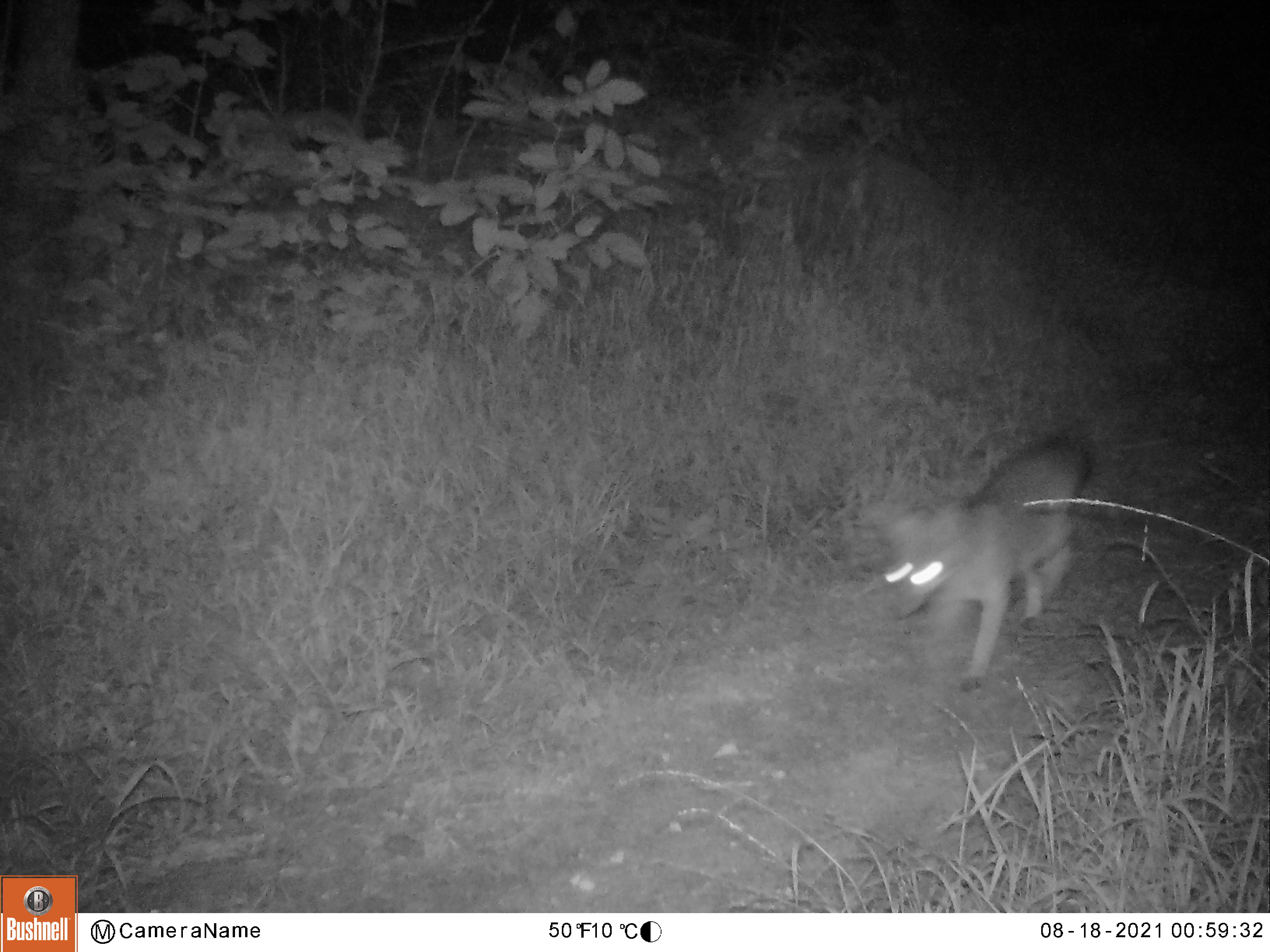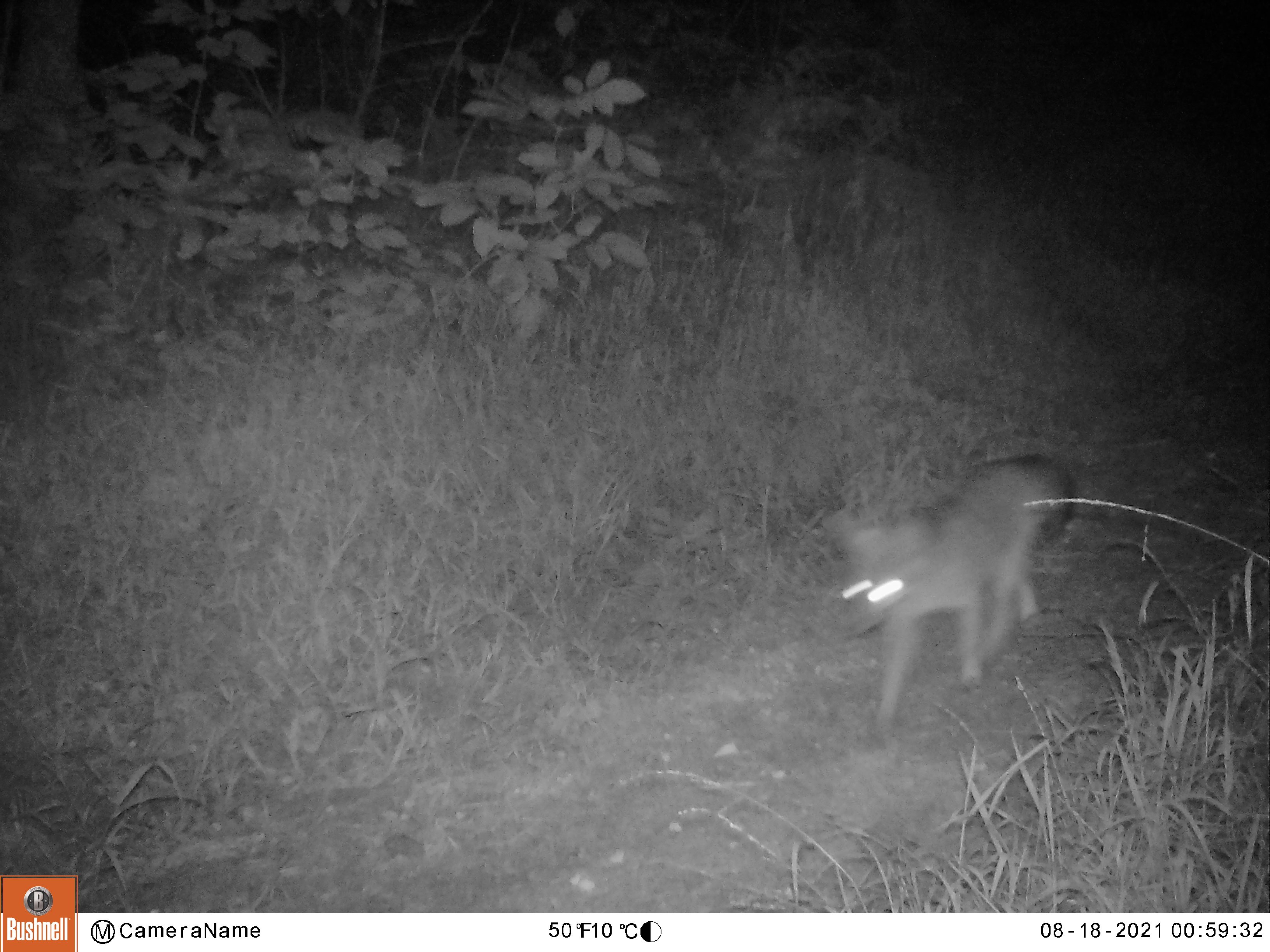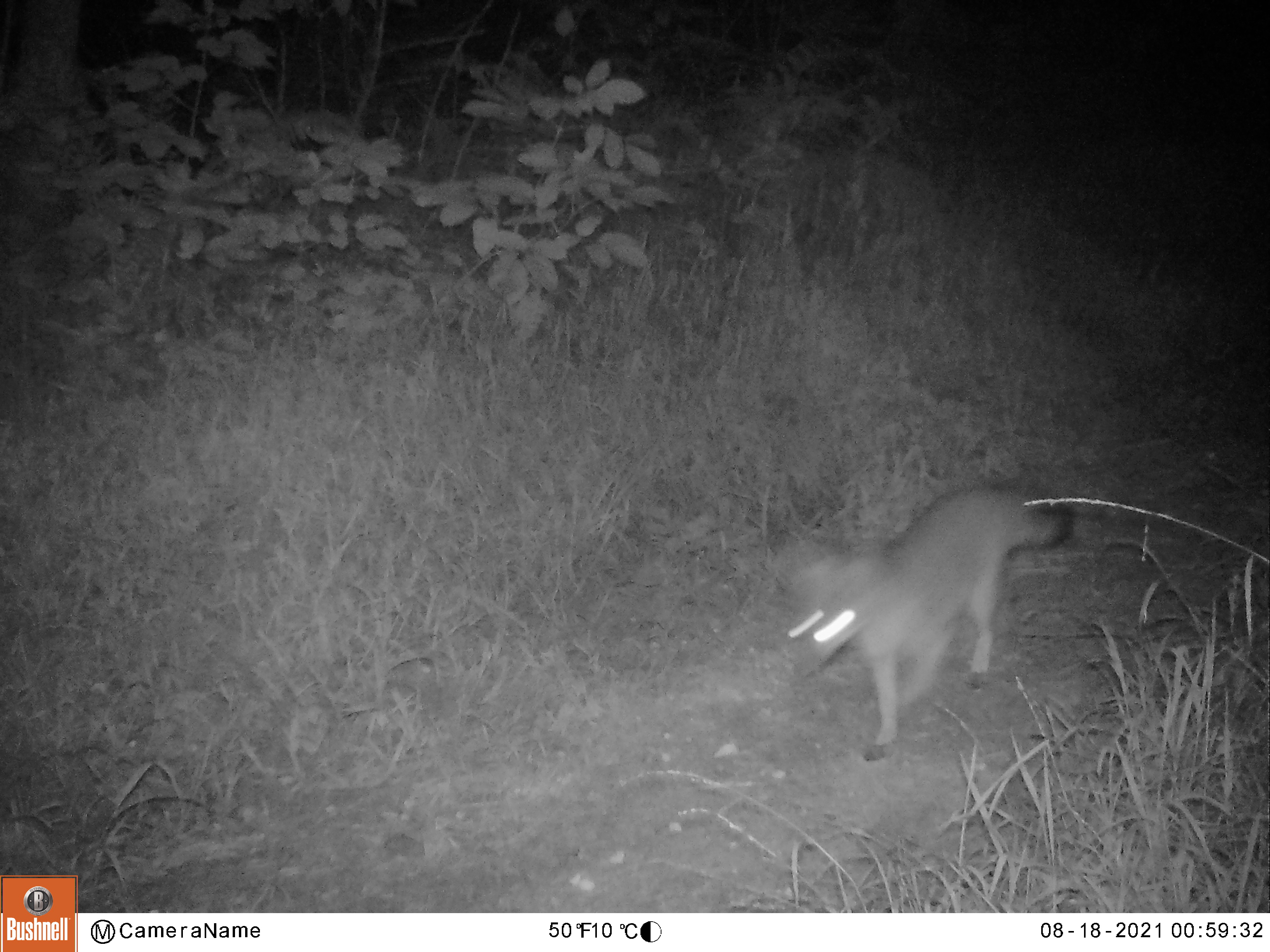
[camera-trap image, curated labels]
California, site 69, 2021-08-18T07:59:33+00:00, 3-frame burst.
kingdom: Animalia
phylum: Chordata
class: Mammalia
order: Carnivora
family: Canidae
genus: Urocyon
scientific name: Urocyon cinereoargenteus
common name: gray fox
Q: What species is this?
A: Gray fox (Urocyon cinereoargenteus).